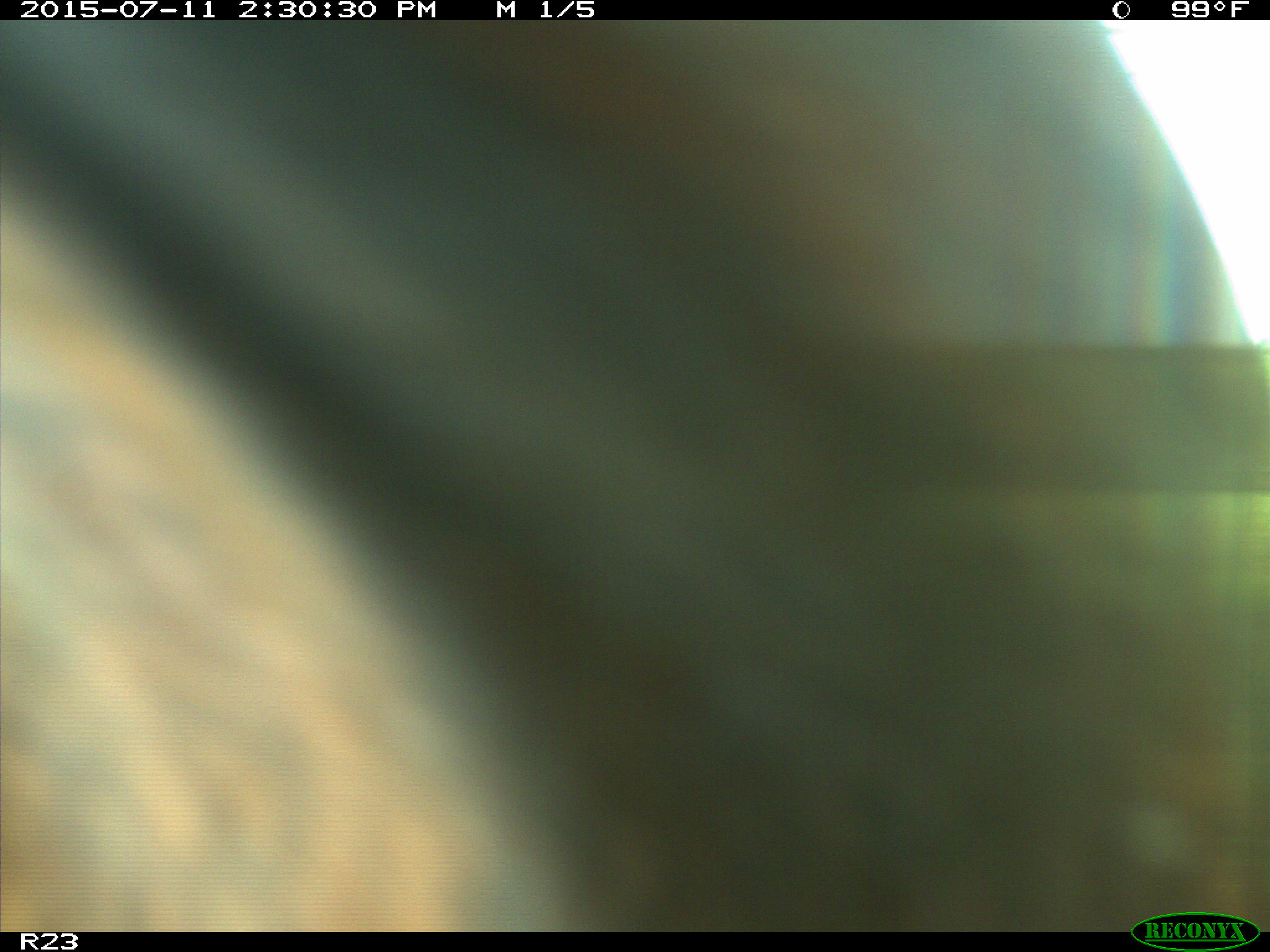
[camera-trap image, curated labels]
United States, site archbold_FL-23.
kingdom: Animalia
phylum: Chordata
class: Mammalia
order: Artiodactyla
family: Bovidae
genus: Bos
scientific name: Bos taurus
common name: domestic cow